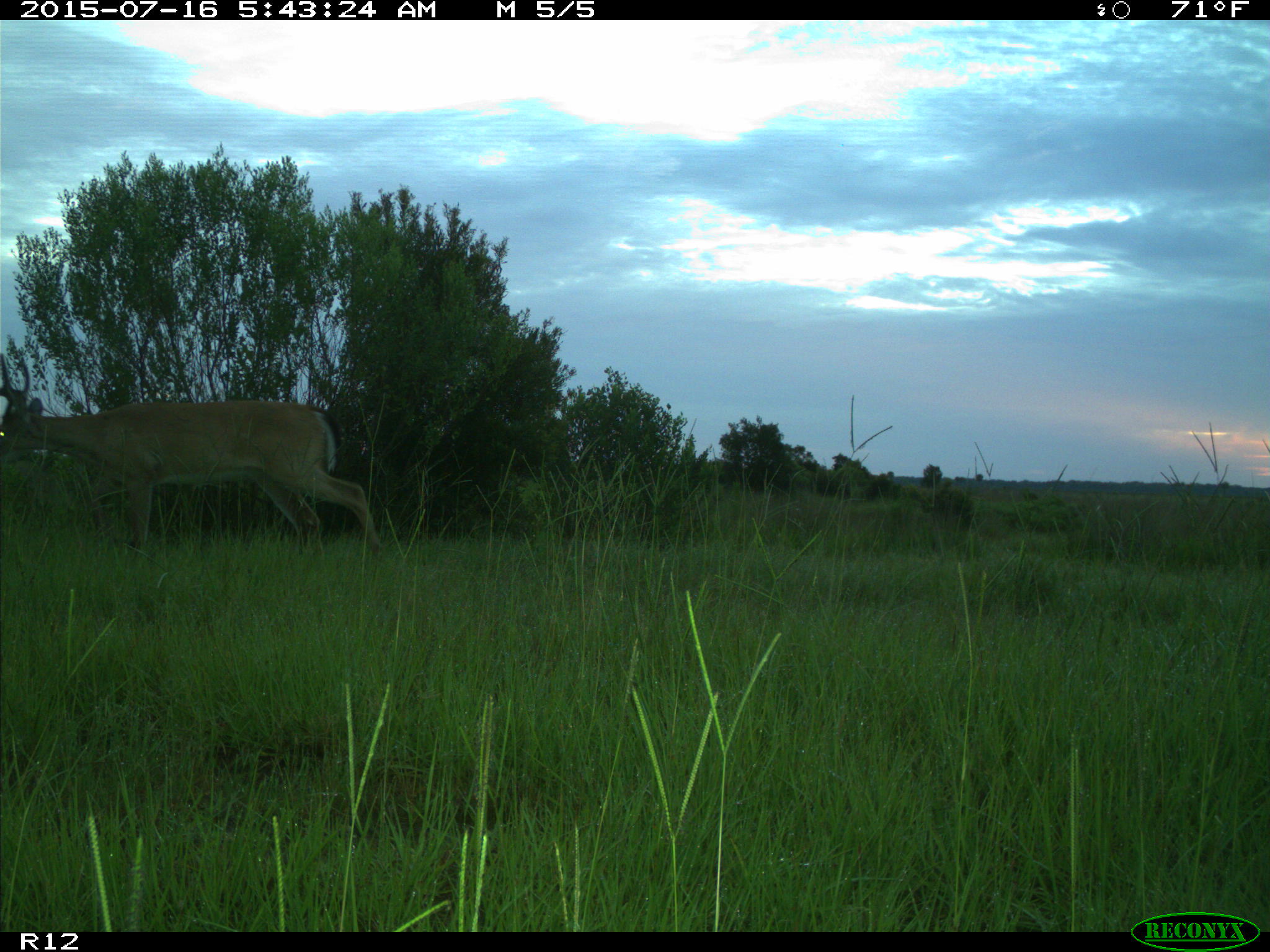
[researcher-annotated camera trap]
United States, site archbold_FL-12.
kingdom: Animalia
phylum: Chordata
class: Mammalia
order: Artiodactyla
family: Cervidae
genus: Odocoileus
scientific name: Odocoileus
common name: deer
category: unidentified deer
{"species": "unidentified deer (deer) (Odocoileus)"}